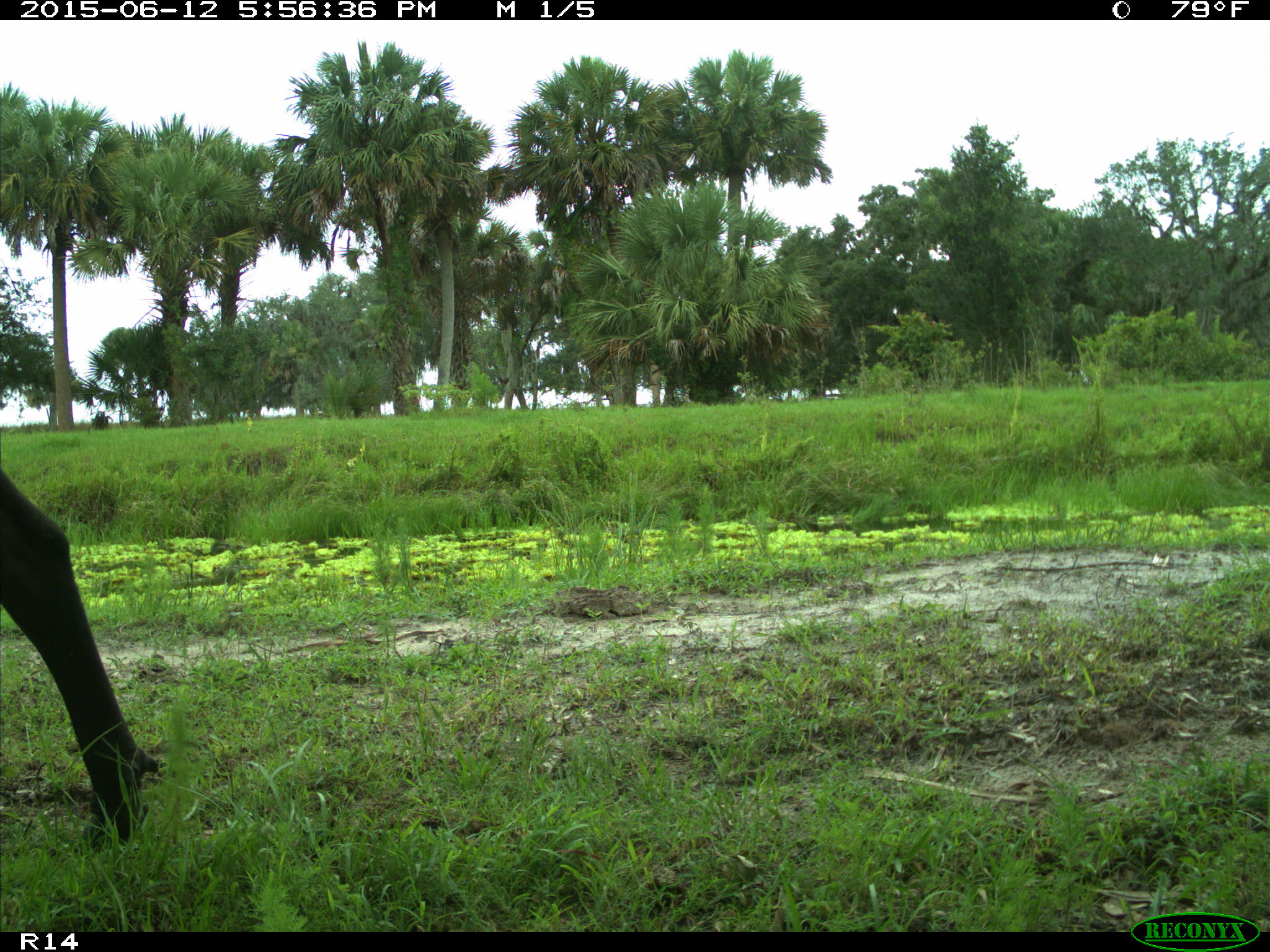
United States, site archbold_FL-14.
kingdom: Animalia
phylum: Chordata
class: Mammalia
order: Artiodactyla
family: Bovidae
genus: Bos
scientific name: Bos taurus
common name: domestic cow